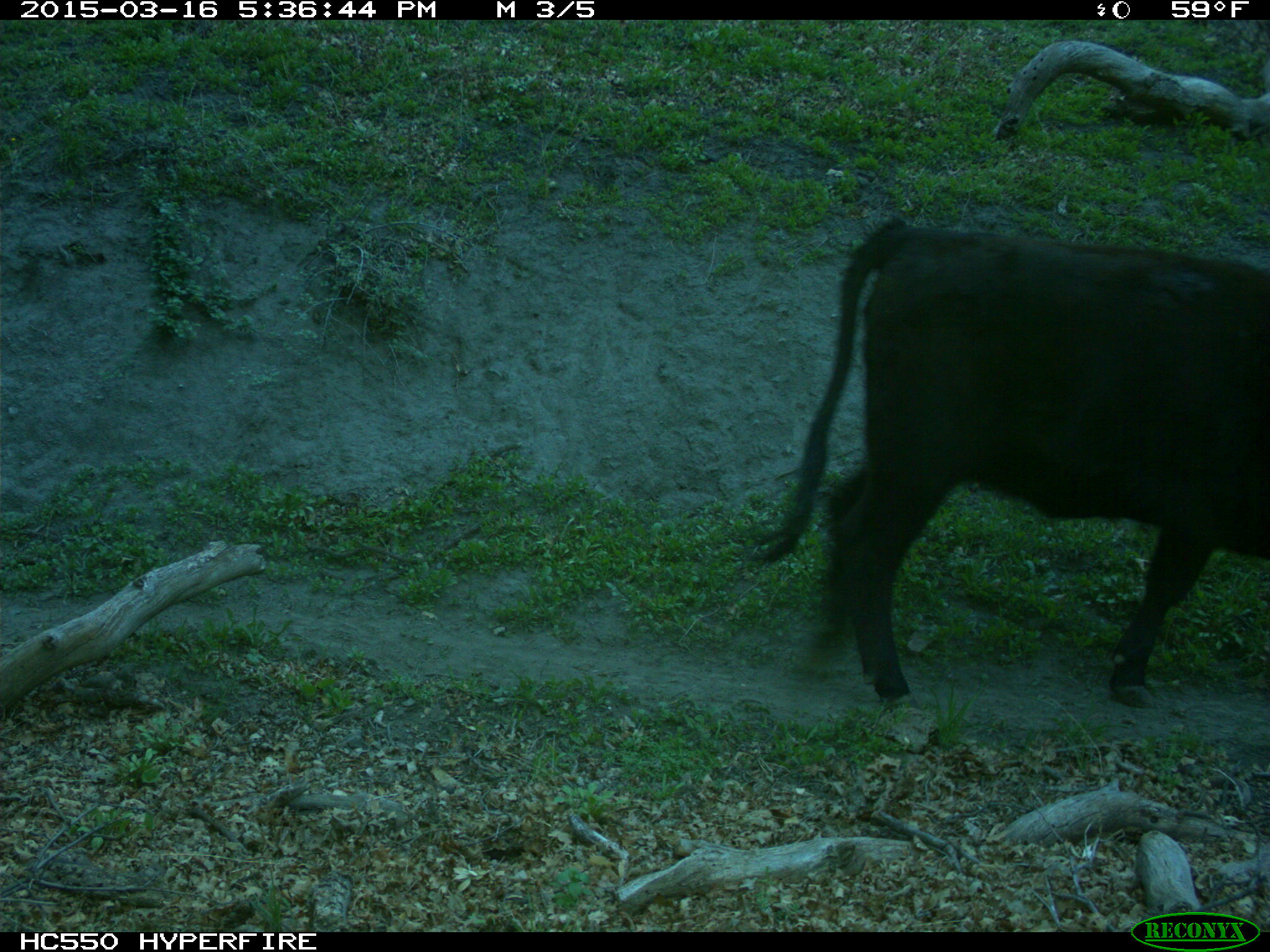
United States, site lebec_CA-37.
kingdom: Animalia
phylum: Chordata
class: Mammalia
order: Artiodactyla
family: Bovidae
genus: Bos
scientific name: Bos taurus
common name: domestic cow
Bos taurus (domestic cow).